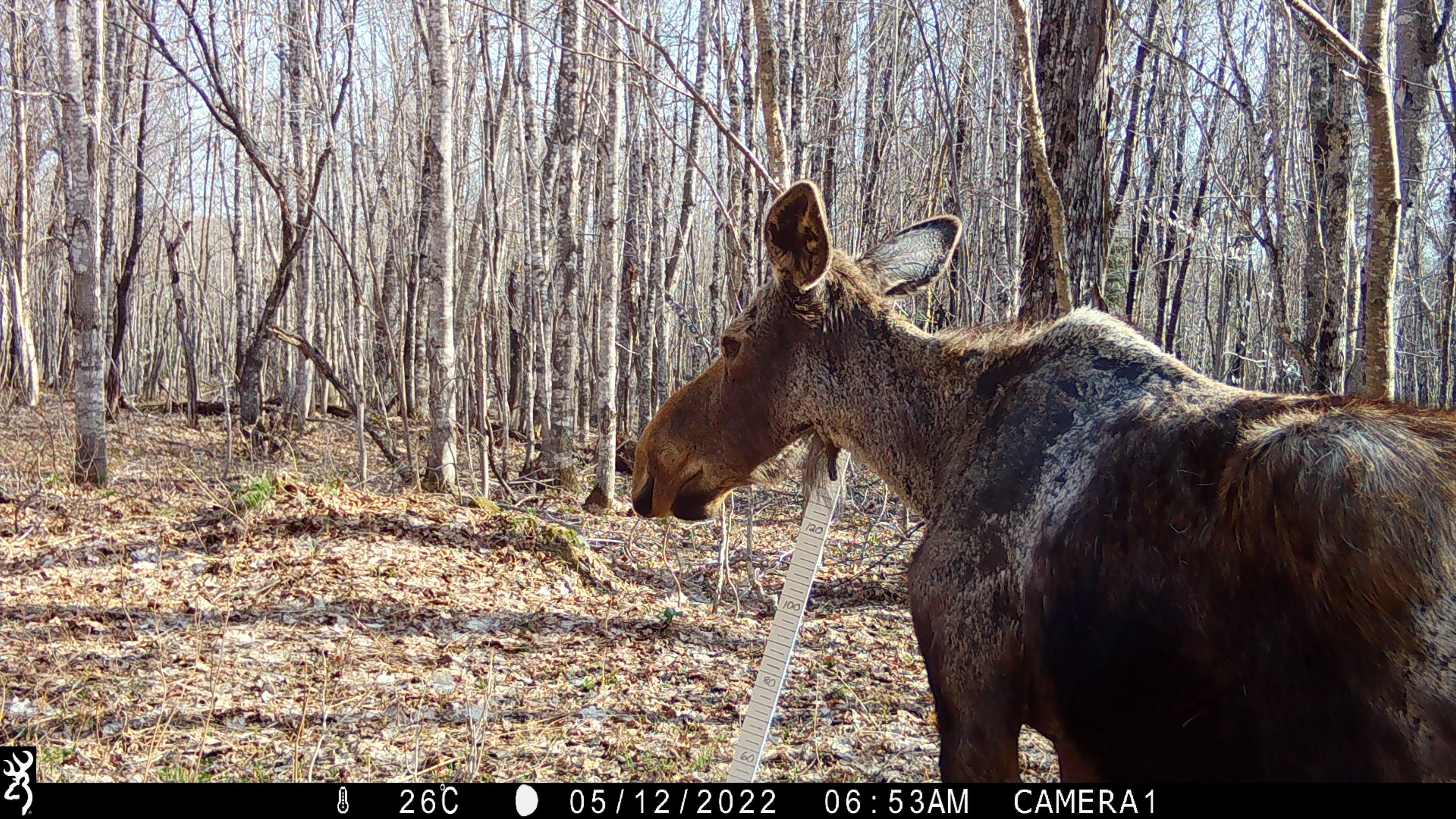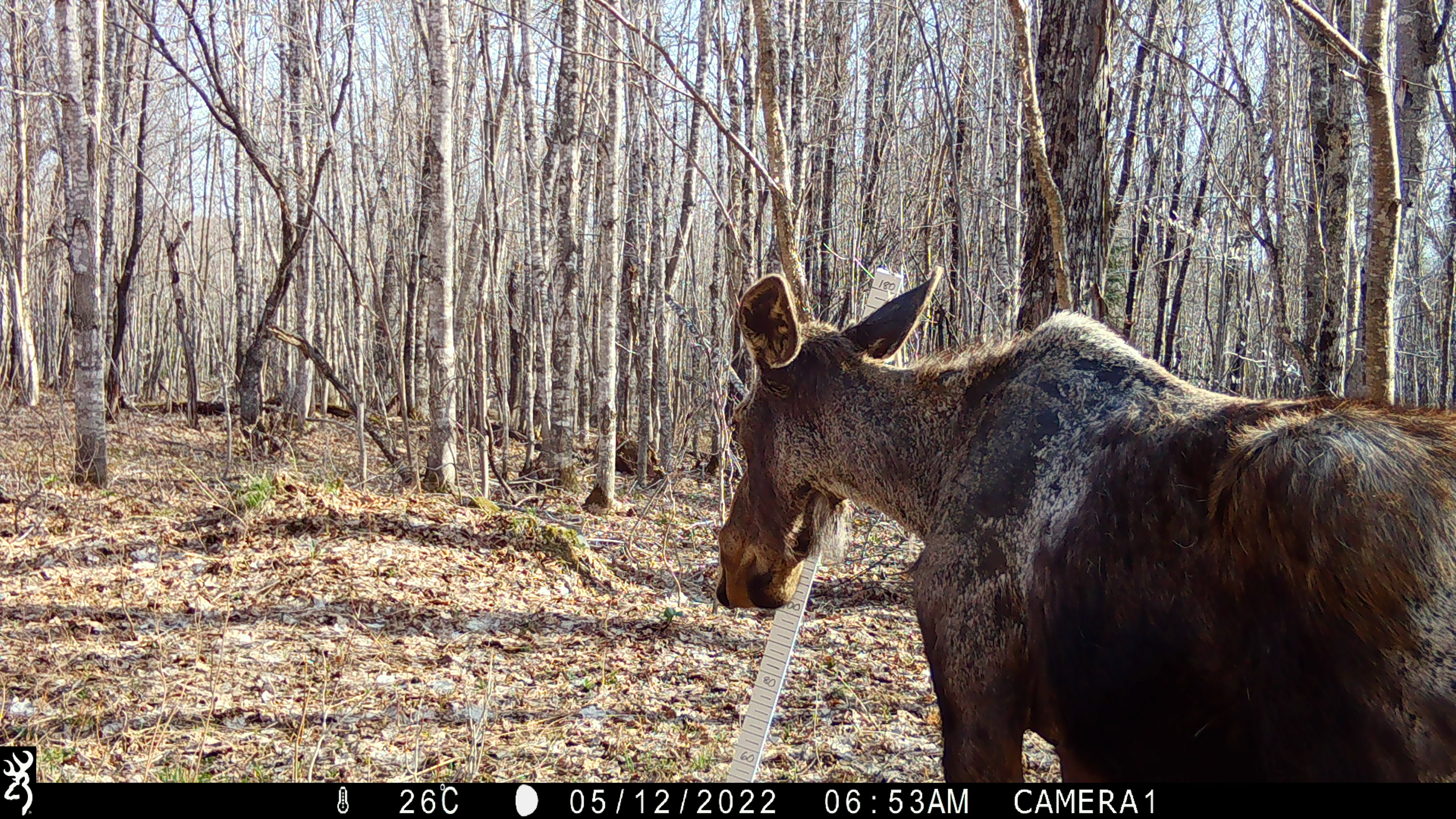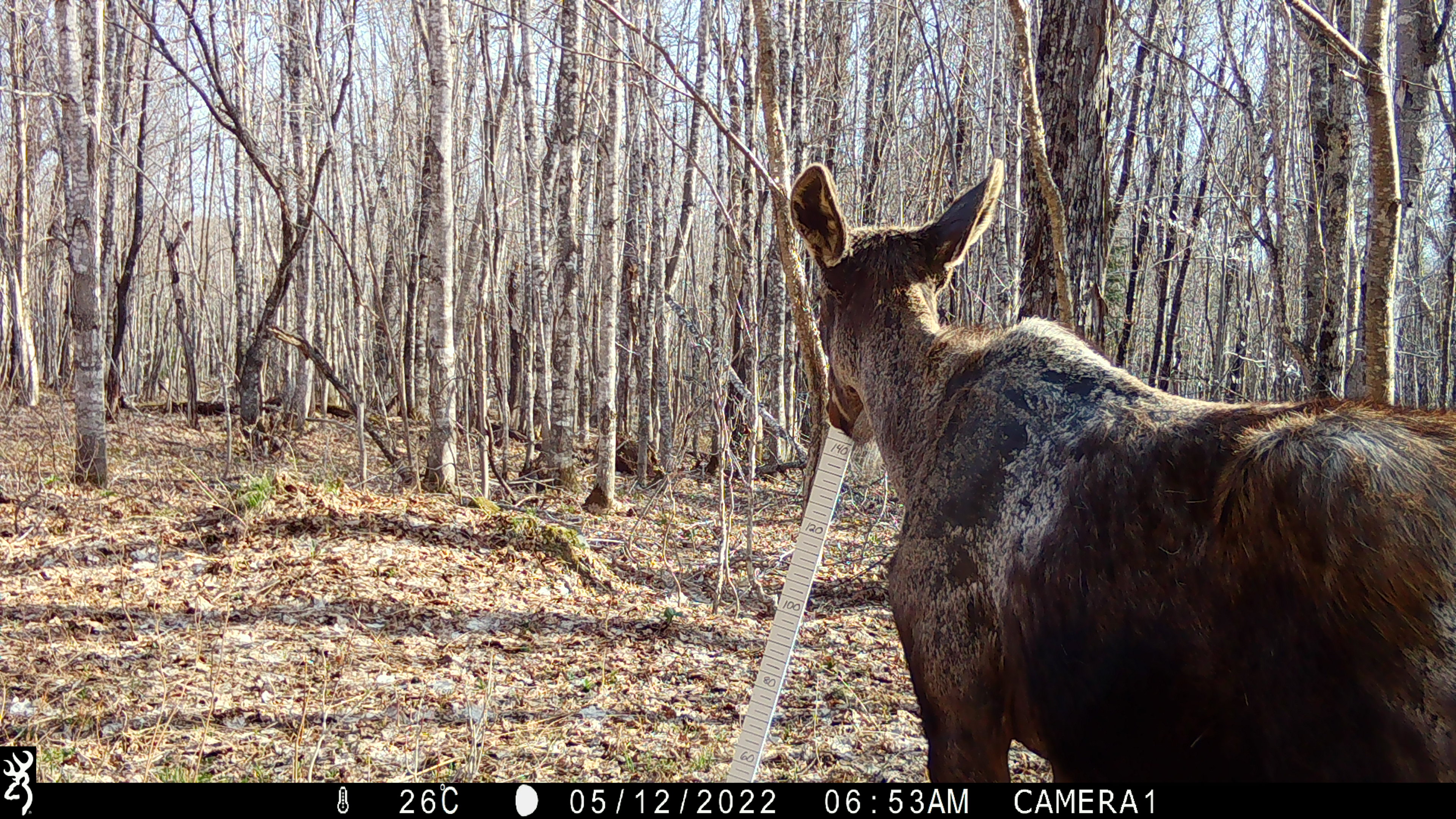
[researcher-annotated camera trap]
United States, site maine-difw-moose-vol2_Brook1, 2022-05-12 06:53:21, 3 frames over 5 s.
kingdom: Animalia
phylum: Chordata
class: Mammalia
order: Artiodactyla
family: Cervidae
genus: Alces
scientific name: Alces alces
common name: moose